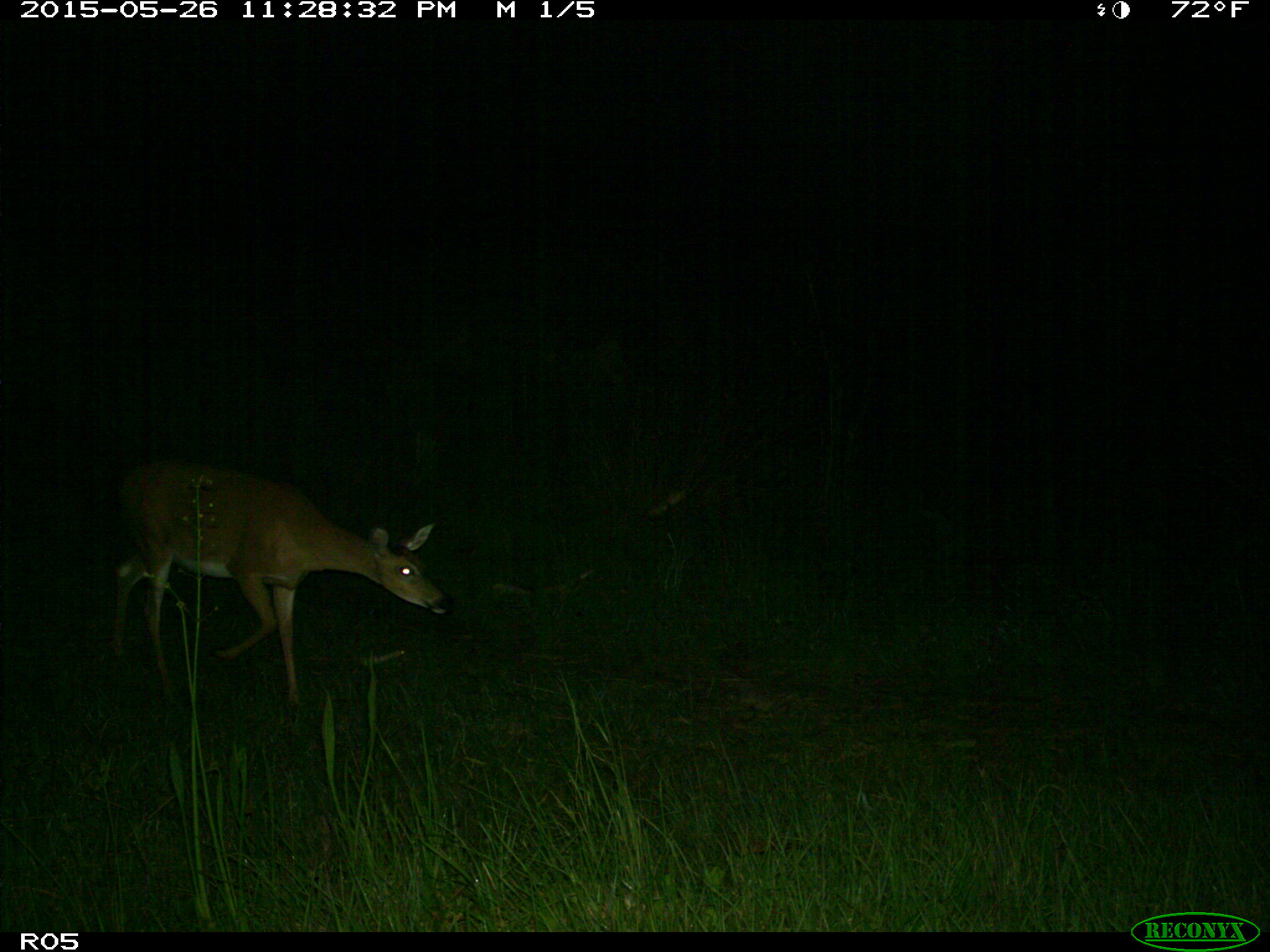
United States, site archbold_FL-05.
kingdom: Animalia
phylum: Chordata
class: Mammalia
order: Artiodactyla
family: Cervidae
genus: Odocoileus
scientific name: Odocoileus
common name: deer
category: unidentified deer